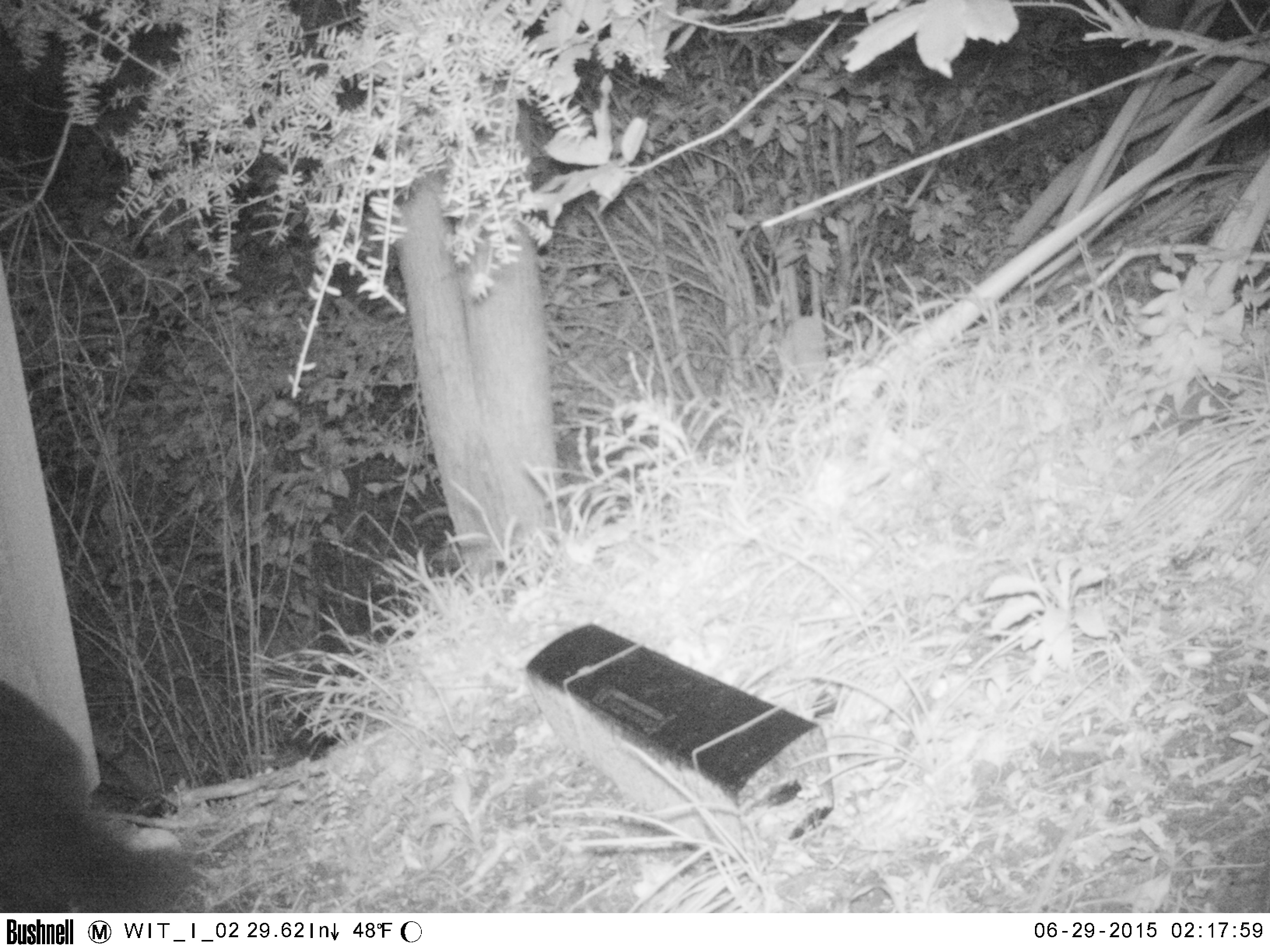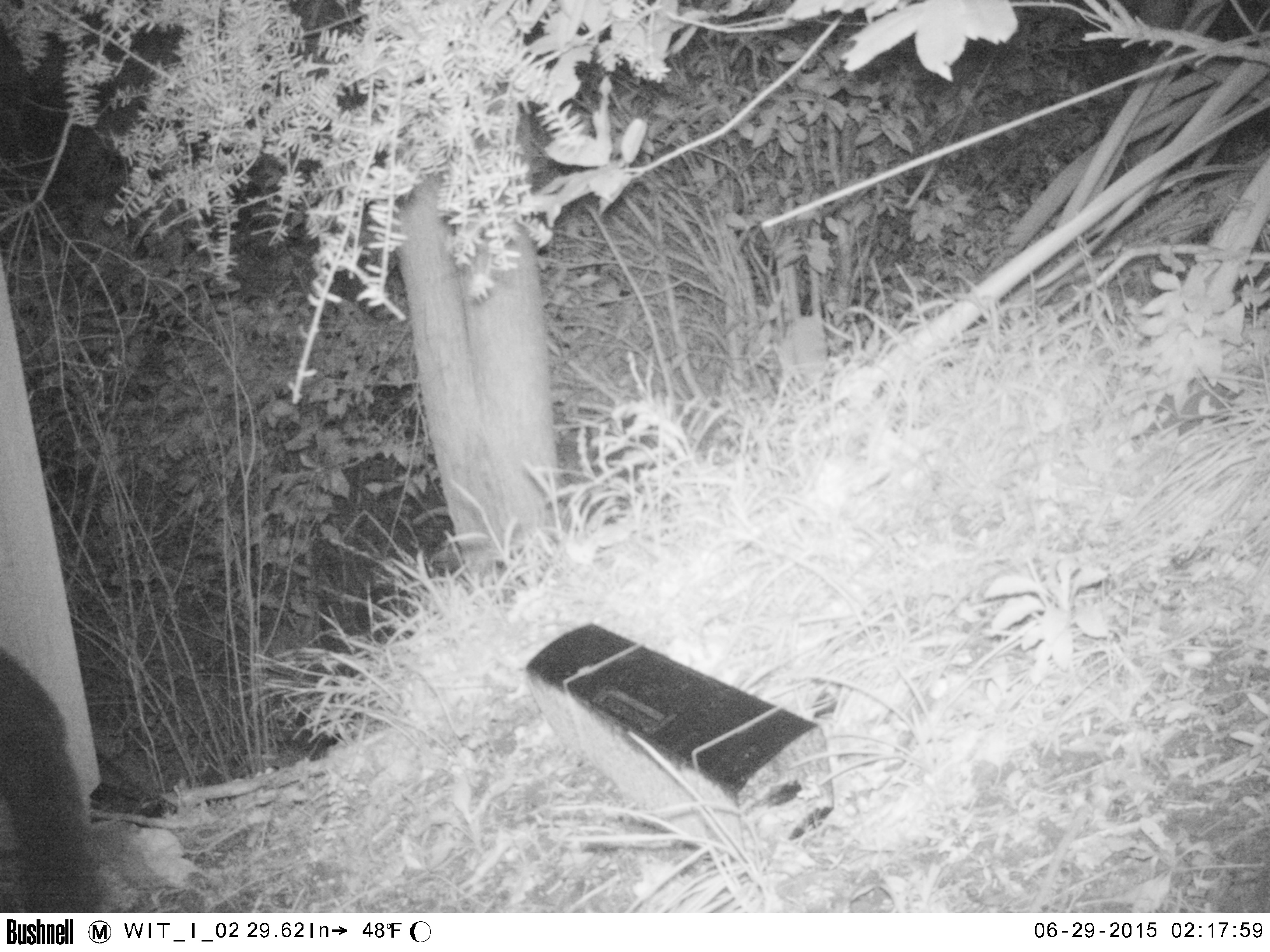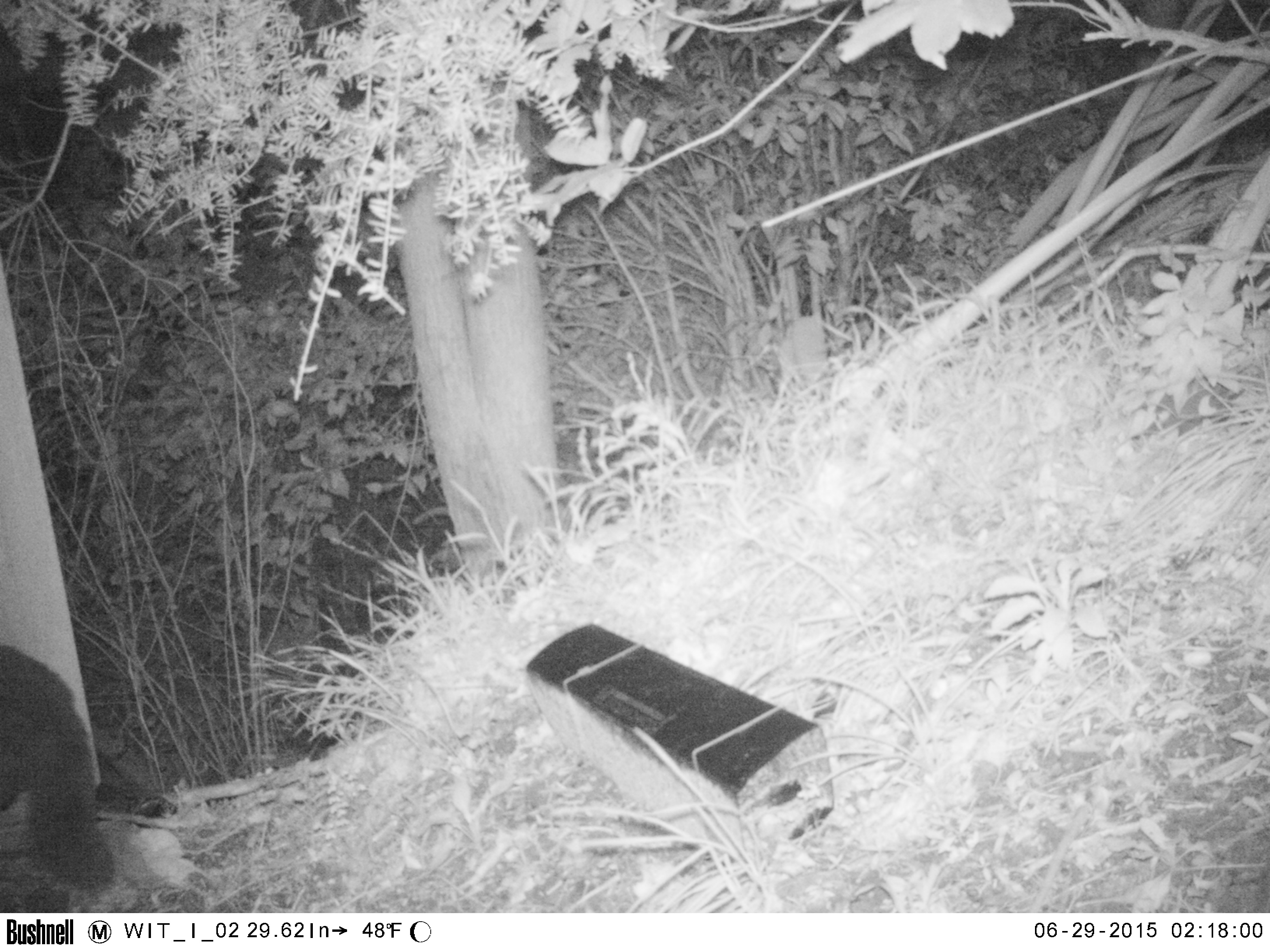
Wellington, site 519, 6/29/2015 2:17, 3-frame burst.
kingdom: Animalia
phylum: Chordata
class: Mammalia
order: Carnivora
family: Felidae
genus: Felis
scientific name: Felis catus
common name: cat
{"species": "cat (Felis catus)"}